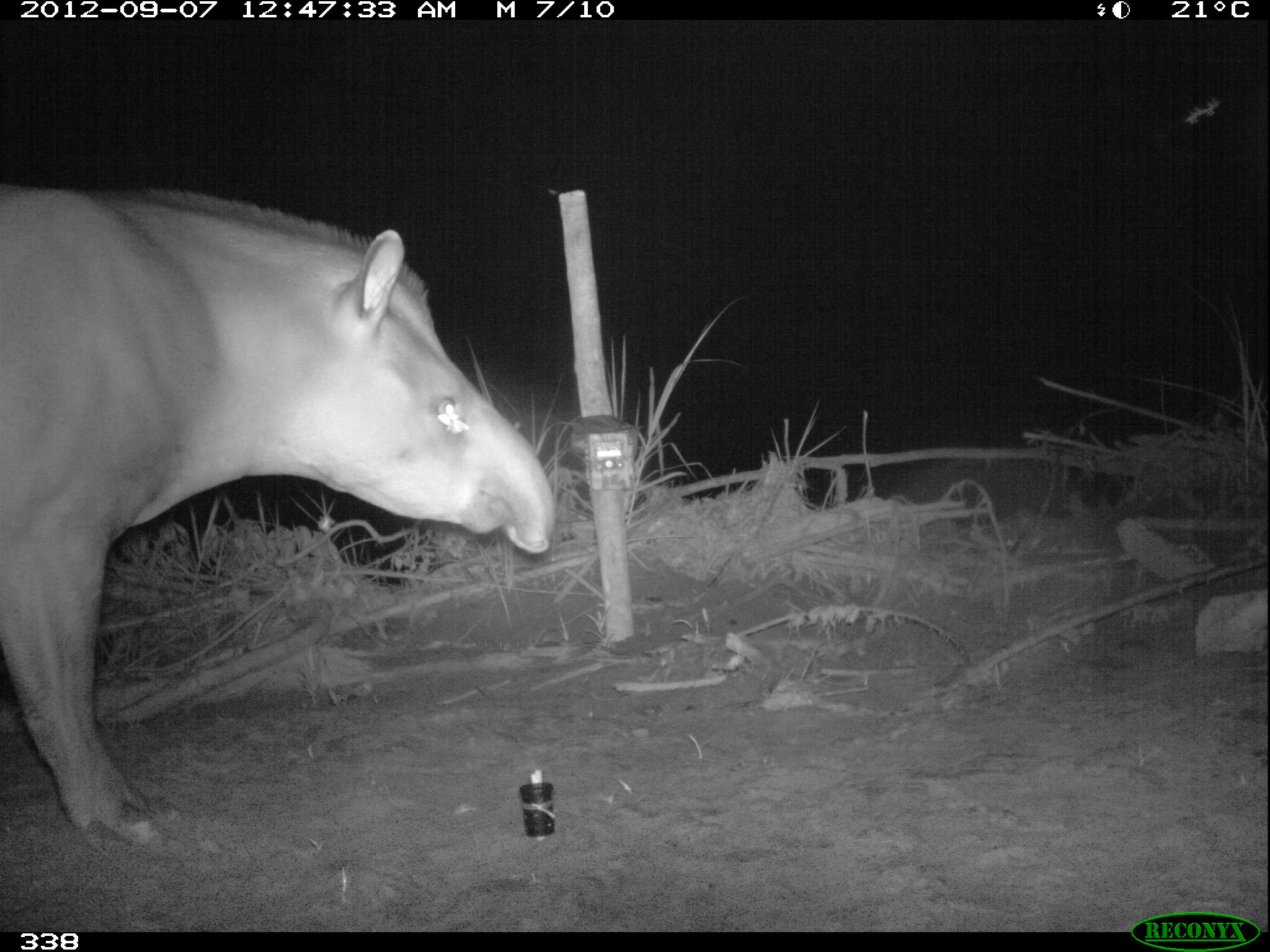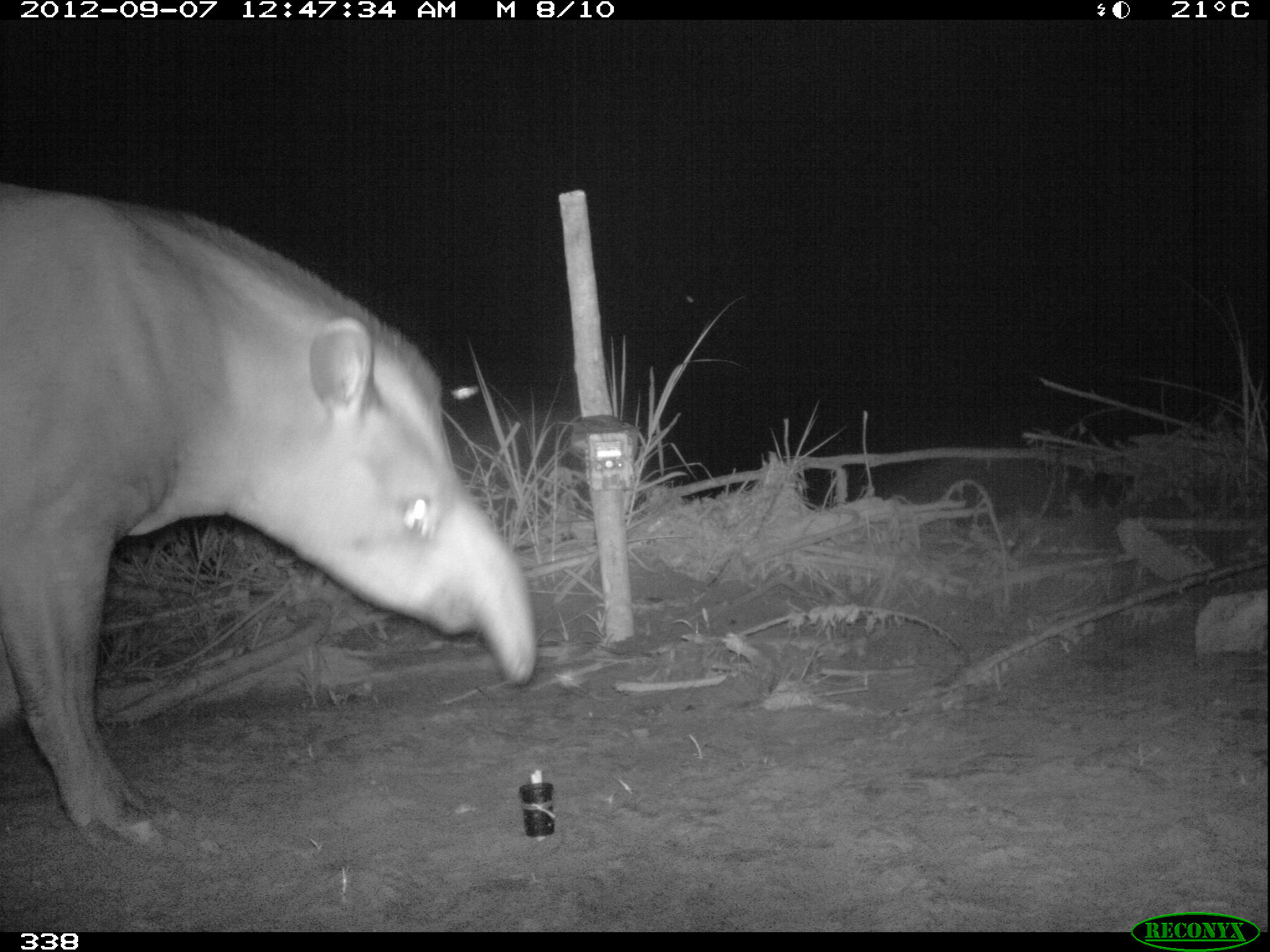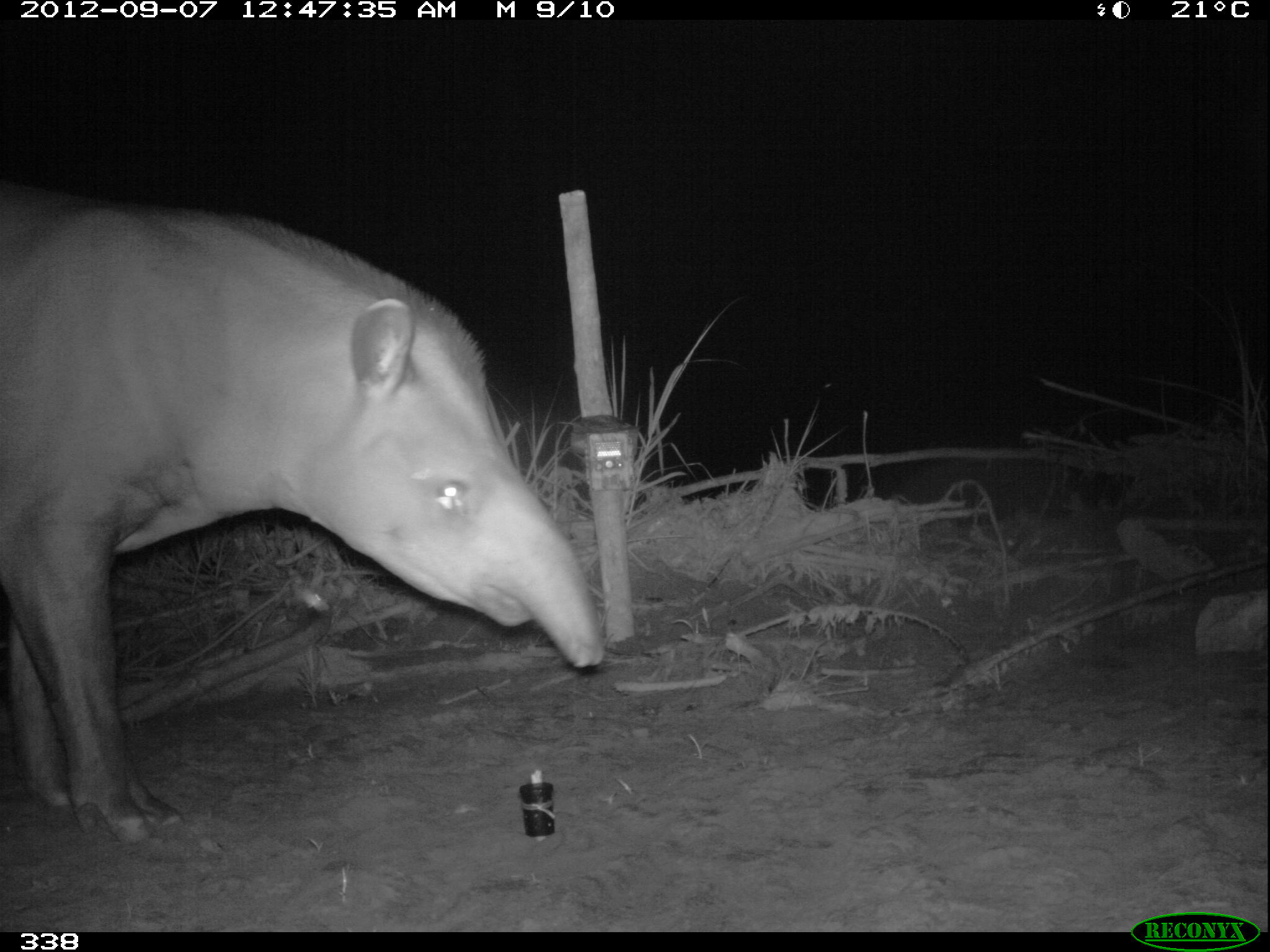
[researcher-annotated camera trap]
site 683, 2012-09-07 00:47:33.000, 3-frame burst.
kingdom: Animalia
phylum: Chordata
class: Mammalia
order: Perissodactyla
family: Tapiridae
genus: Tapirus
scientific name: Tapirus terrestris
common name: south american tapir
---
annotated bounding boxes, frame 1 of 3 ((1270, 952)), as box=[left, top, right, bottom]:
tapirus terrestris: box=[0, 181, 555, 849]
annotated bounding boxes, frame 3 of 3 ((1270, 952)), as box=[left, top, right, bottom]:
tapirus terrestris: box=[2, 182, 606, 842]